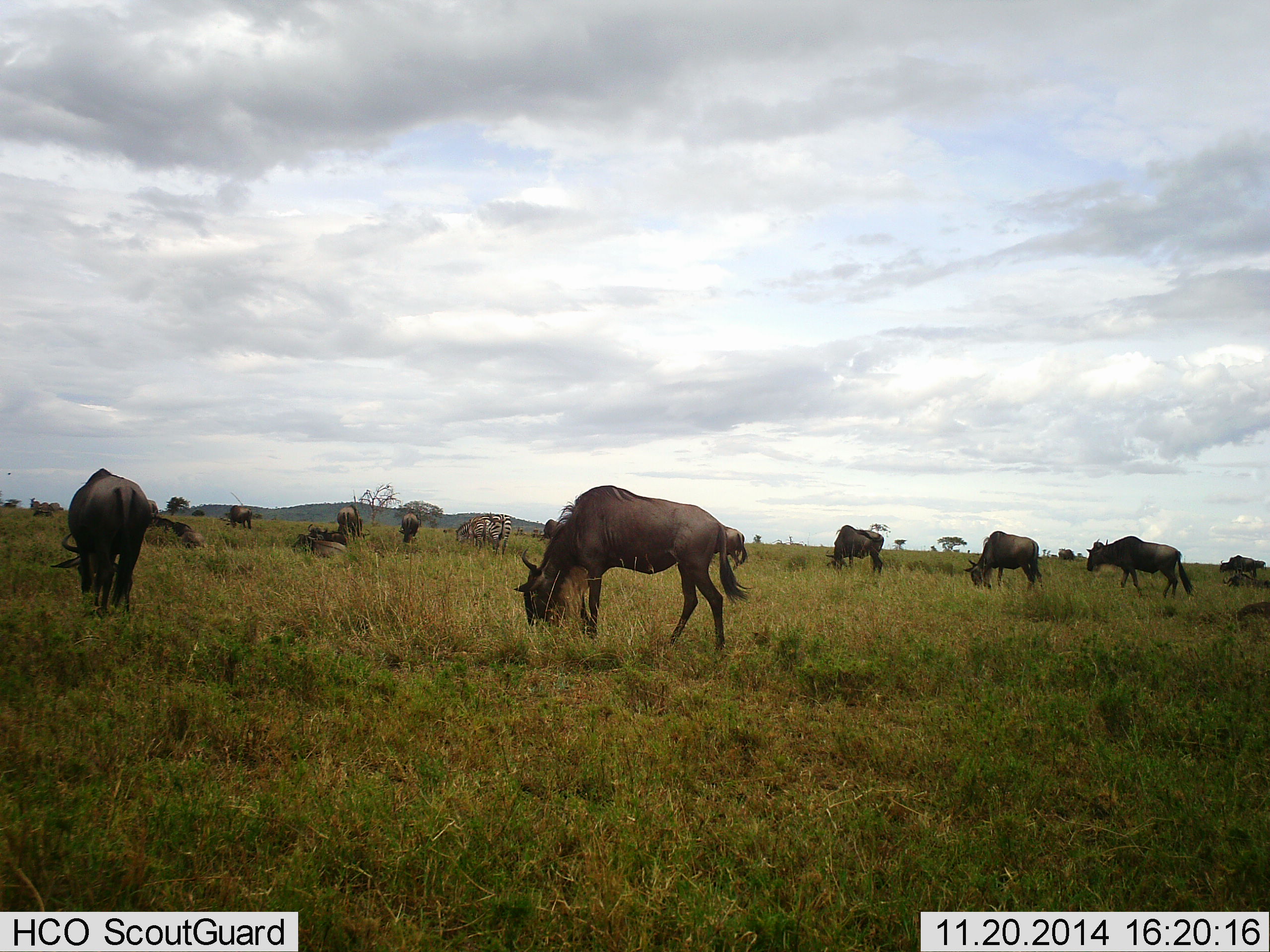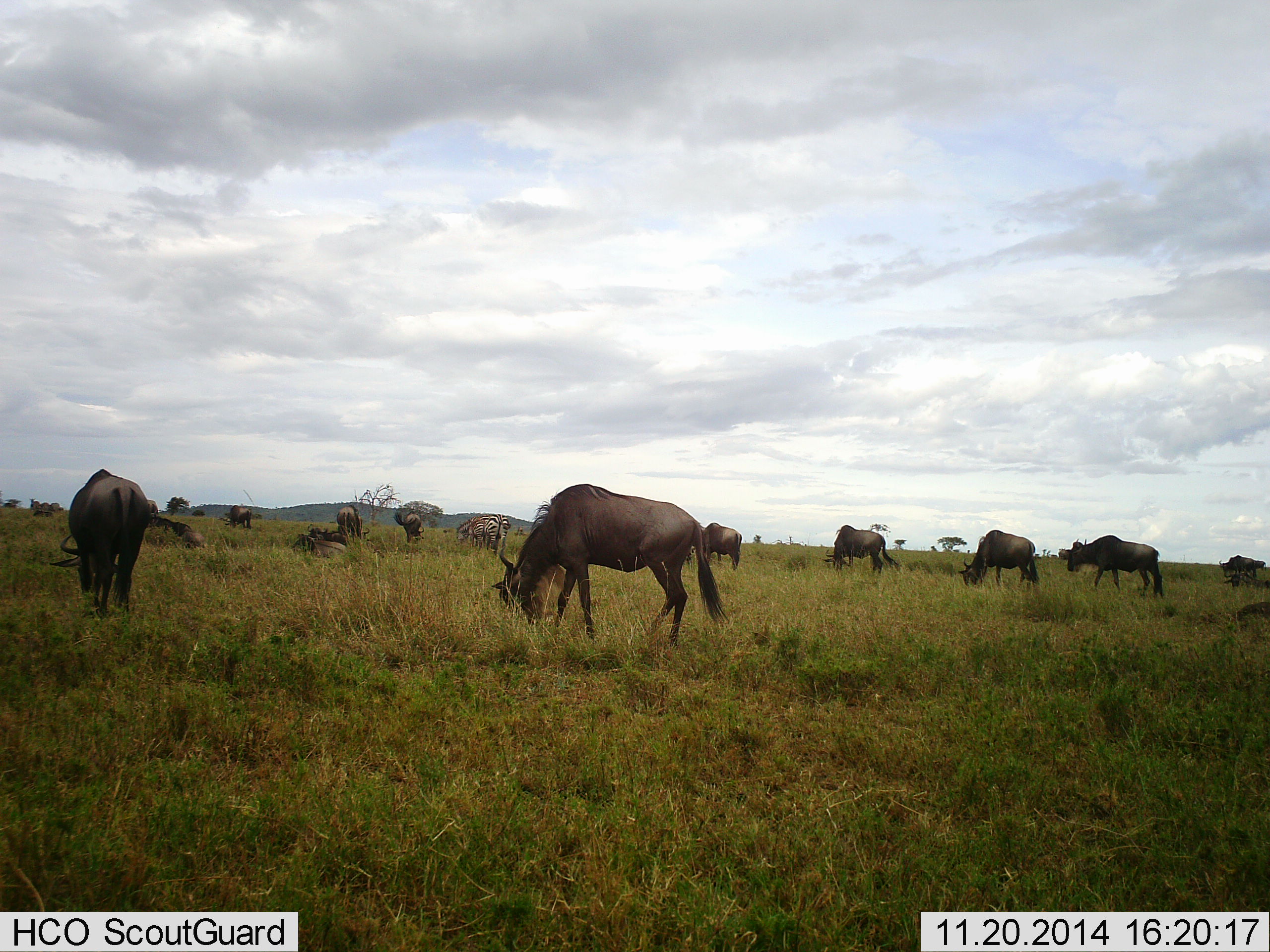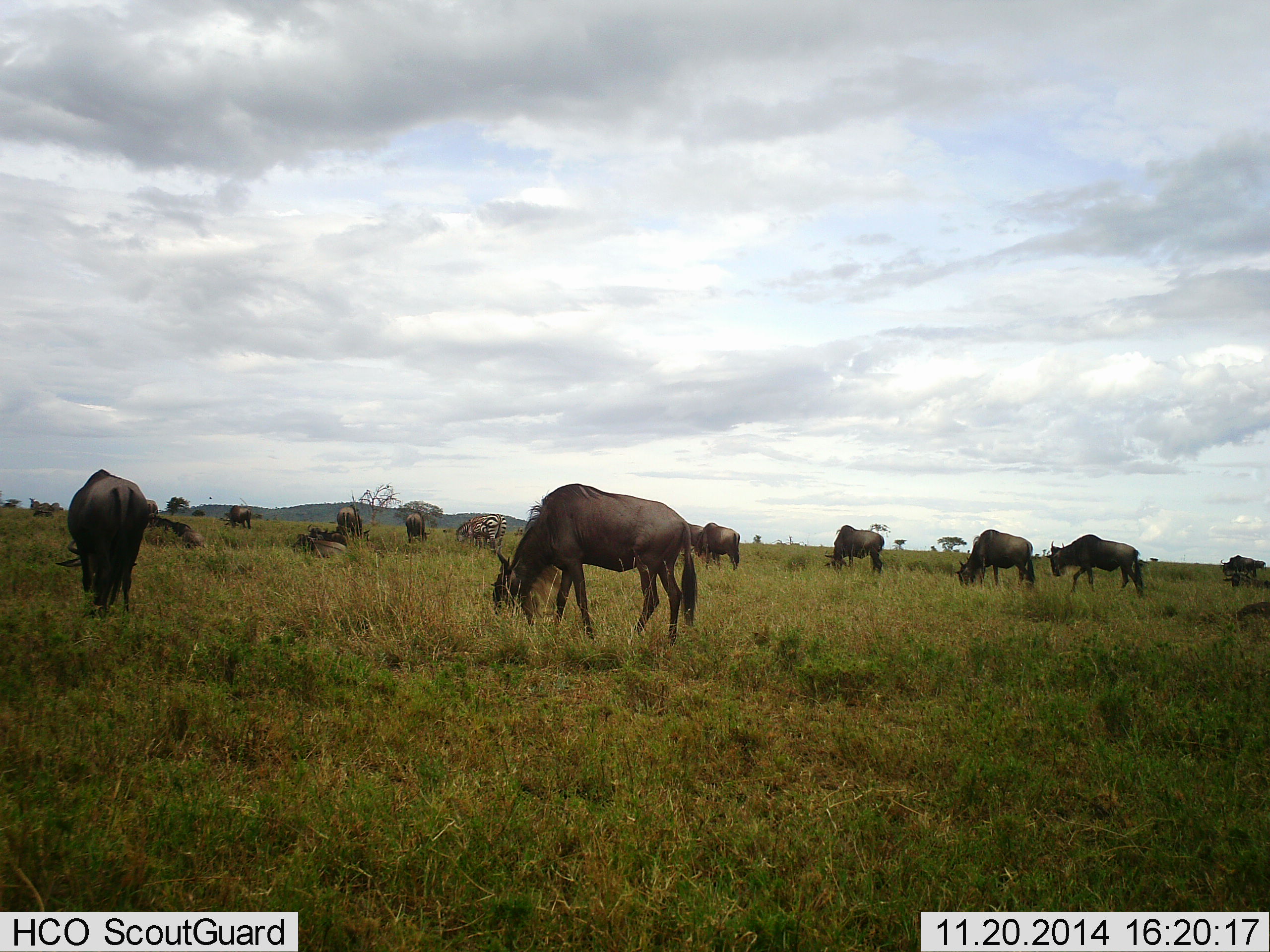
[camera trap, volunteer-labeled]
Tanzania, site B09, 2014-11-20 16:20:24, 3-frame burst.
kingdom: Animalia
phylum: Chordata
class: Mammalia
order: Artiodactyla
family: Bovidae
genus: Connochaetes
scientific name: Connochaetes taurinus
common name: blue wildebeest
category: wildebeest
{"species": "wildebeest (blue wildebeest) (Connochaetes taurinus)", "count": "11-50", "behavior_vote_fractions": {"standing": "33%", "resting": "25%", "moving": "50%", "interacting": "0%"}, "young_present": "0%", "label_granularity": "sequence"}